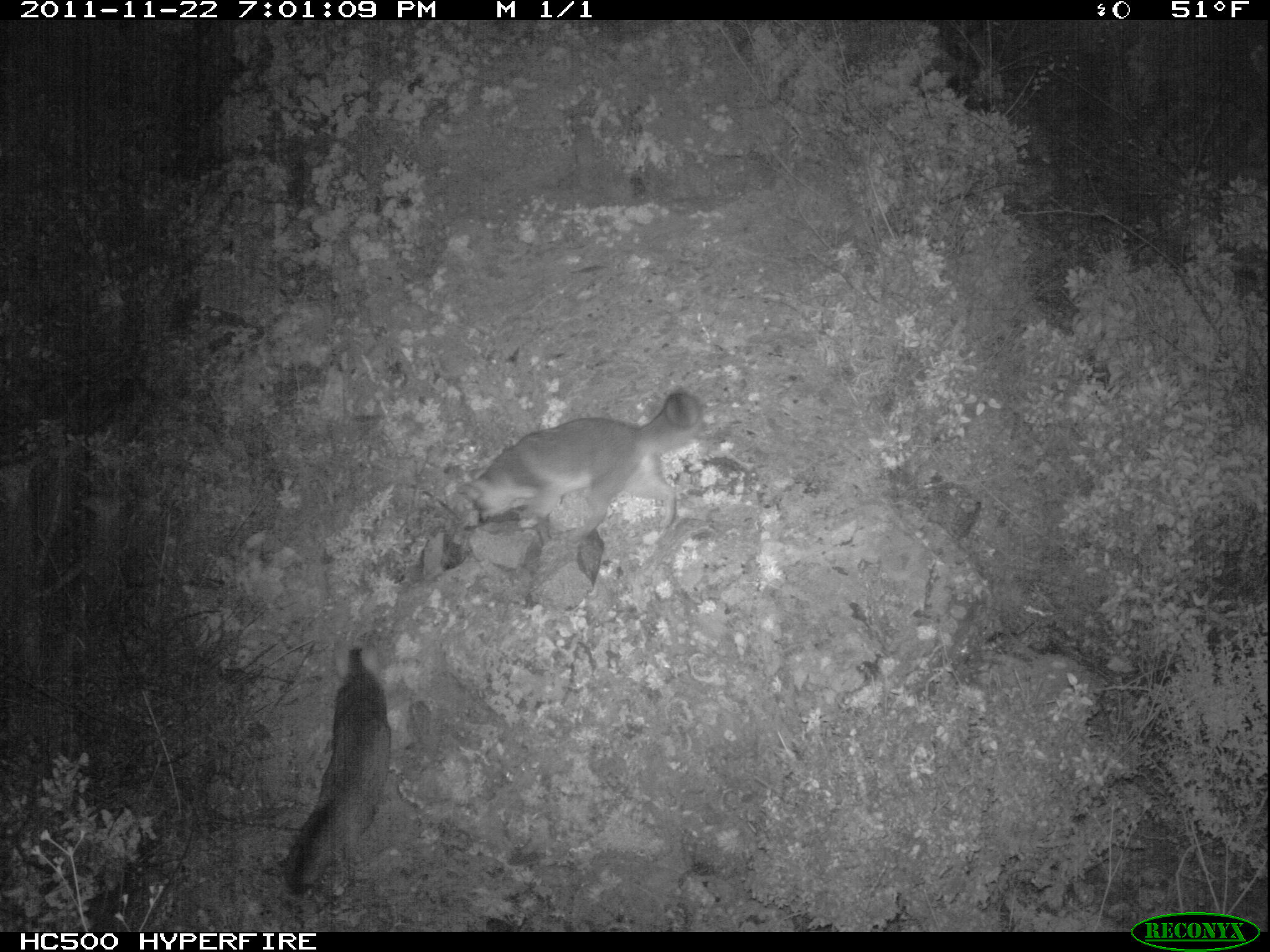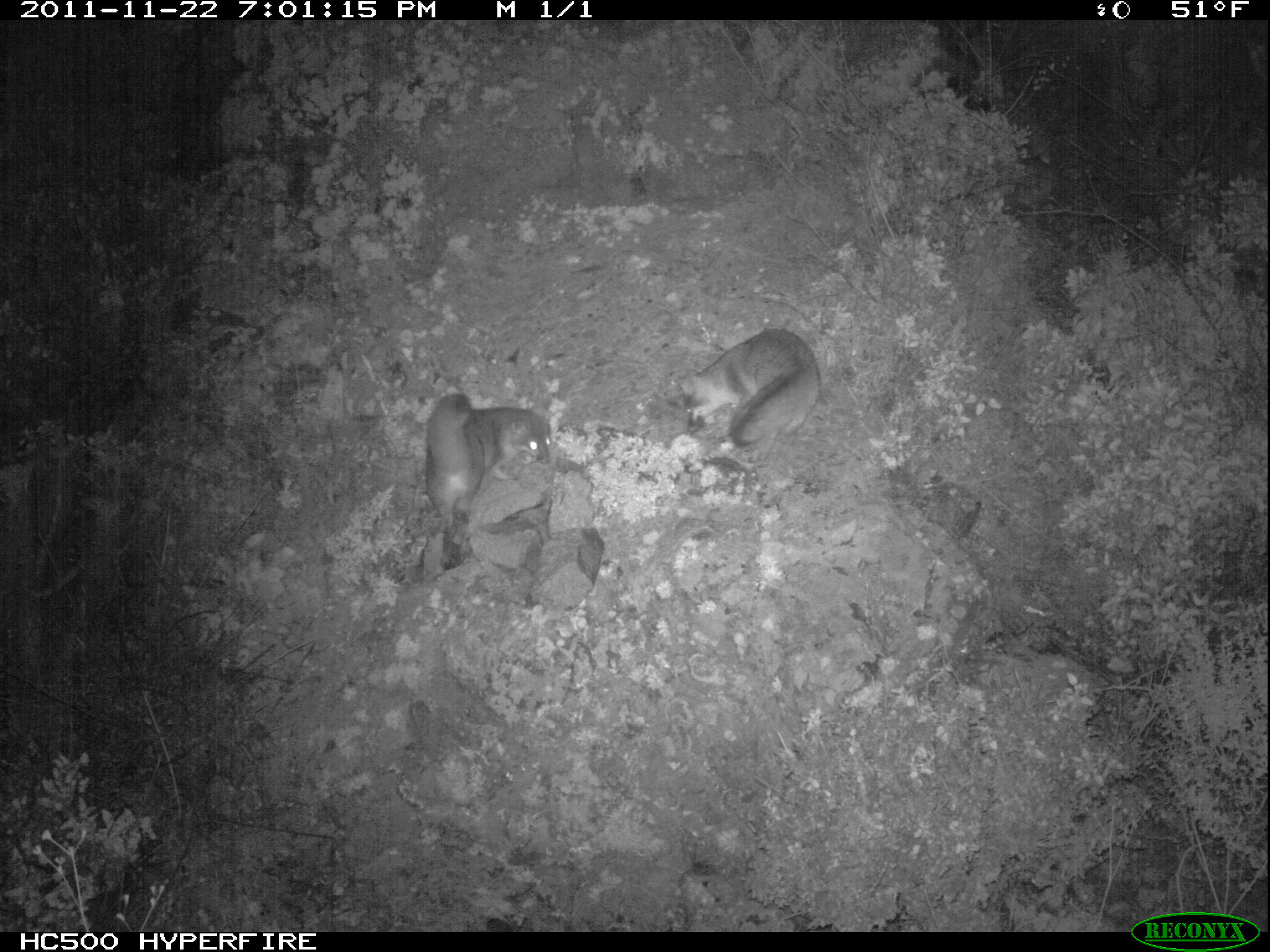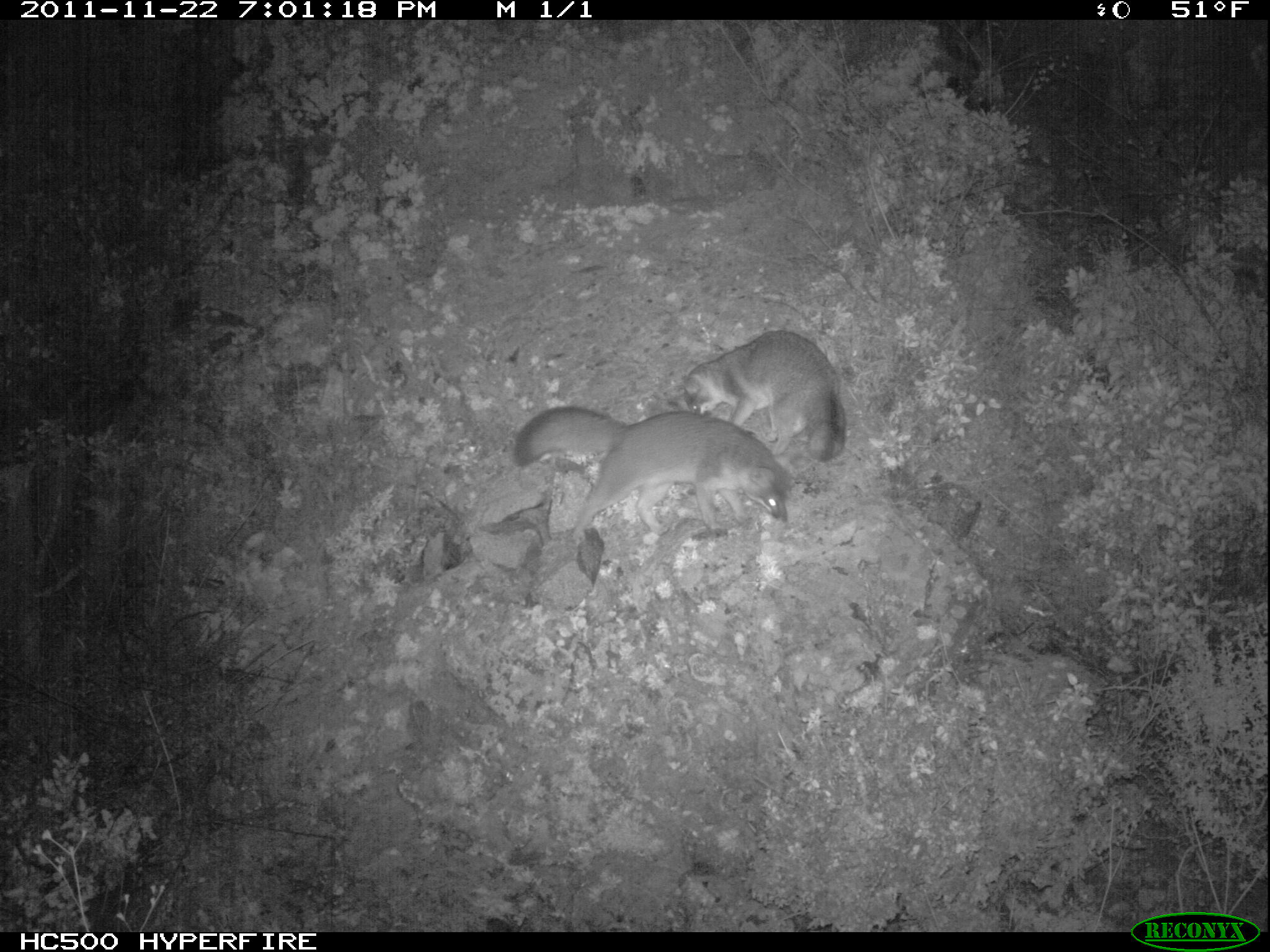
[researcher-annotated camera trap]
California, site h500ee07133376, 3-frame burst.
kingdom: Animalia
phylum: Chordata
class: Mammalia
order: Carnivora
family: Canidae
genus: Urocyon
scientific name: Urocyon littoralis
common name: island fox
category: fox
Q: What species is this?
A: Fox (island fox) (Urocyon littoralis).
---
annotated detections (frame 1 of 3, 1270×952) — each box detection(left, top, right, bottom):
fox: detection(463, 389, 704, 533); detection(283, 645, 393, 901)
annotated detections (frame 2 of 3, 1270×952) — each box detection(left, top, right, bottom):
fox: detection(422, 392, 553, 531); detection(678, 326, 820, 448)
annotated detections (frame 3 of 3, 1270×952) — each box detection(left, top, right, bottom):
fox: detection(512, 405, 789, 544); detection(681, 330, 845, 462)